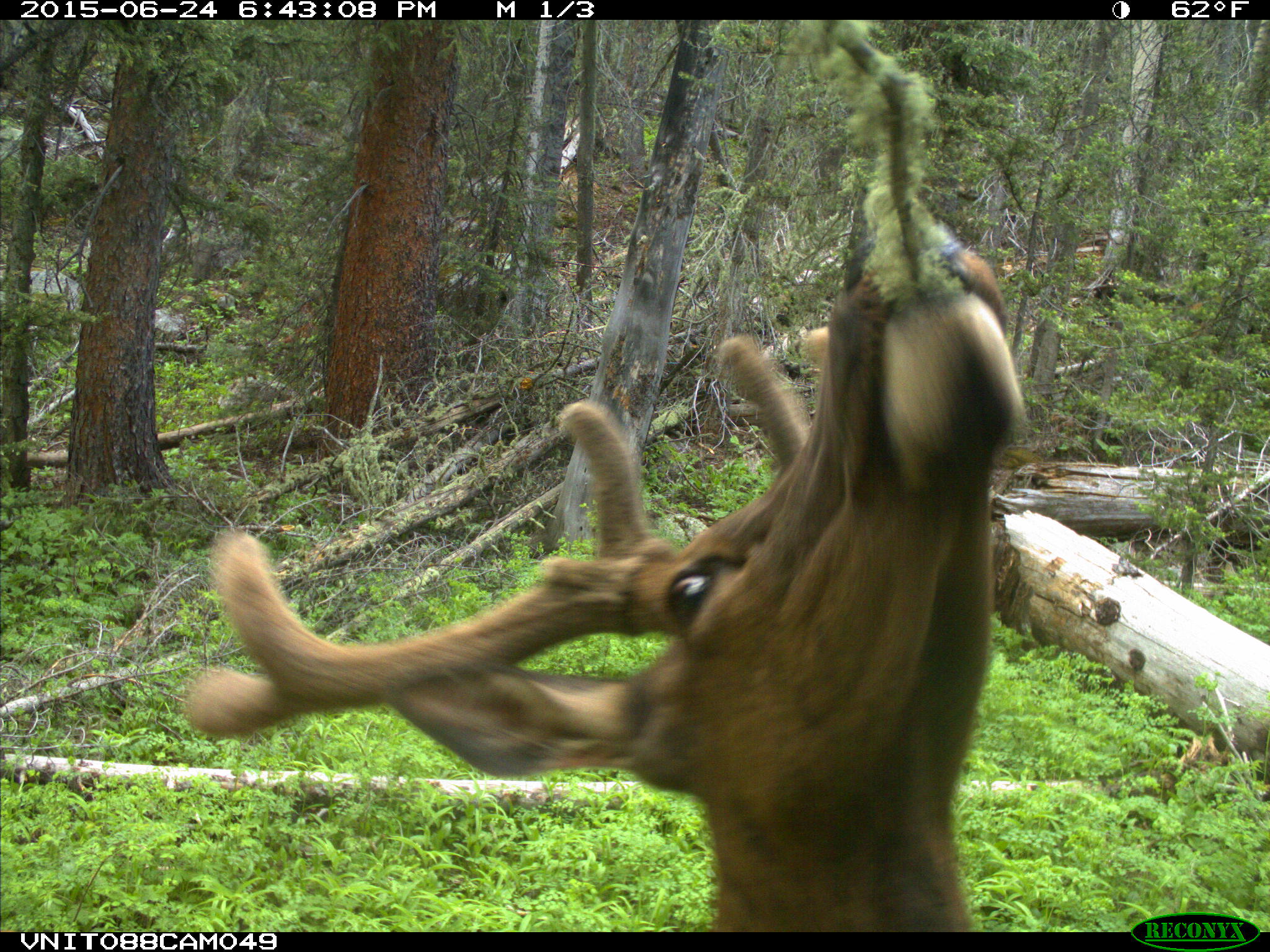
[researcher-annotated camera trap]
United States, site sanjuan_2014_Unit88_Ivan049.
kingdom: Animalia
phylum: Chordata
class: Mammalia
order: Artiodactyla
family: Cervidae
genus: Cervus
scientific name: Cervus elaphus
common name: red deer